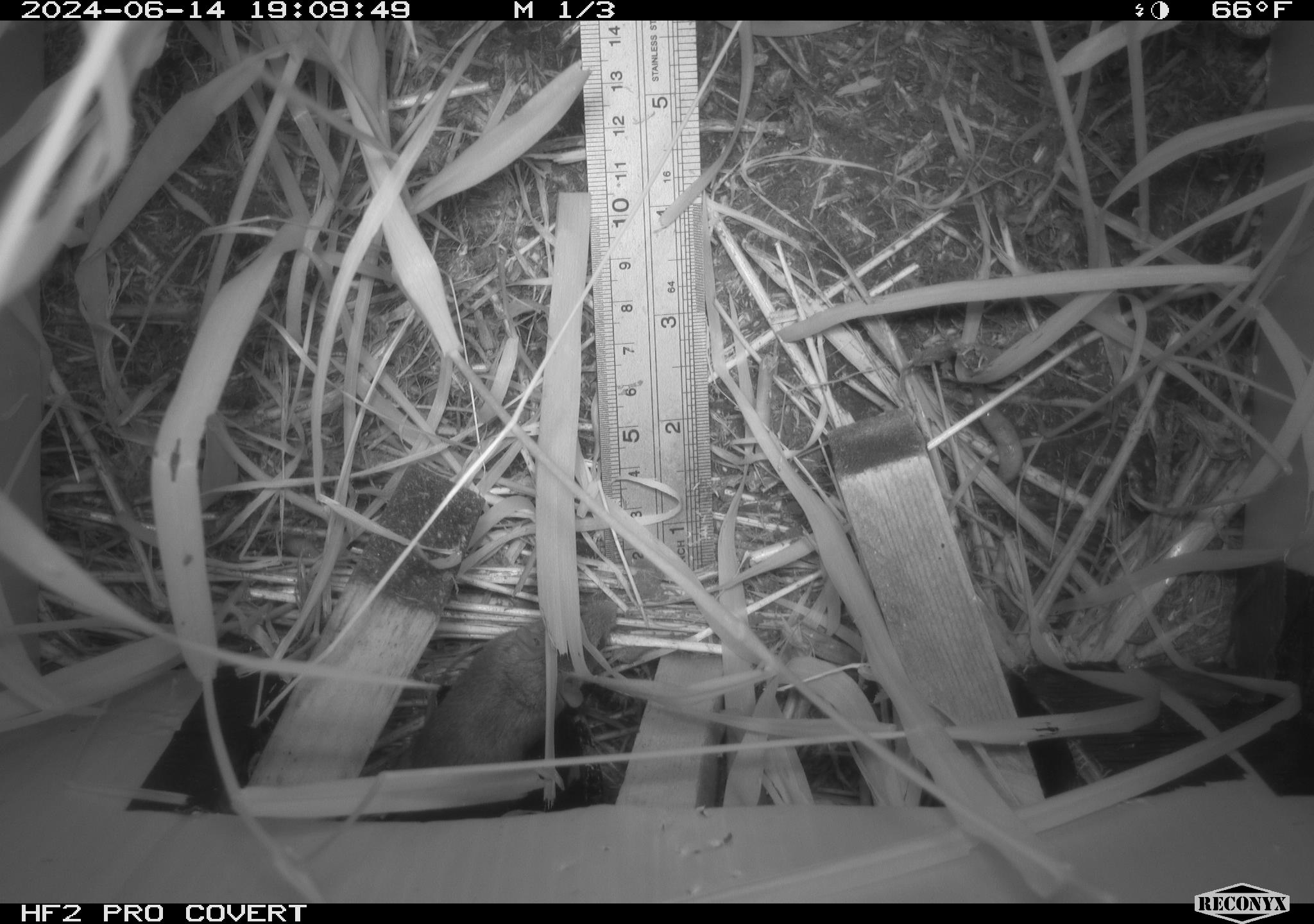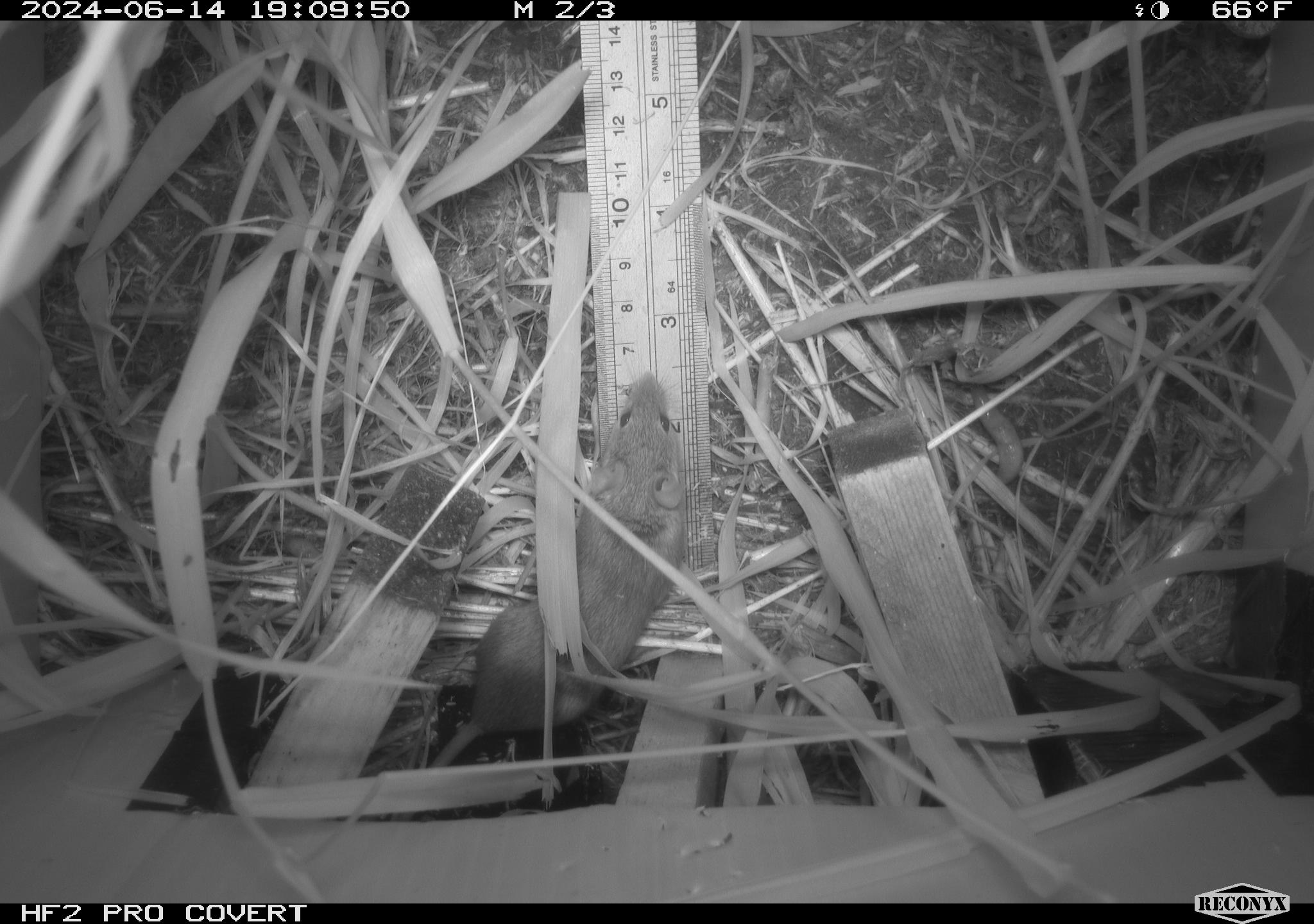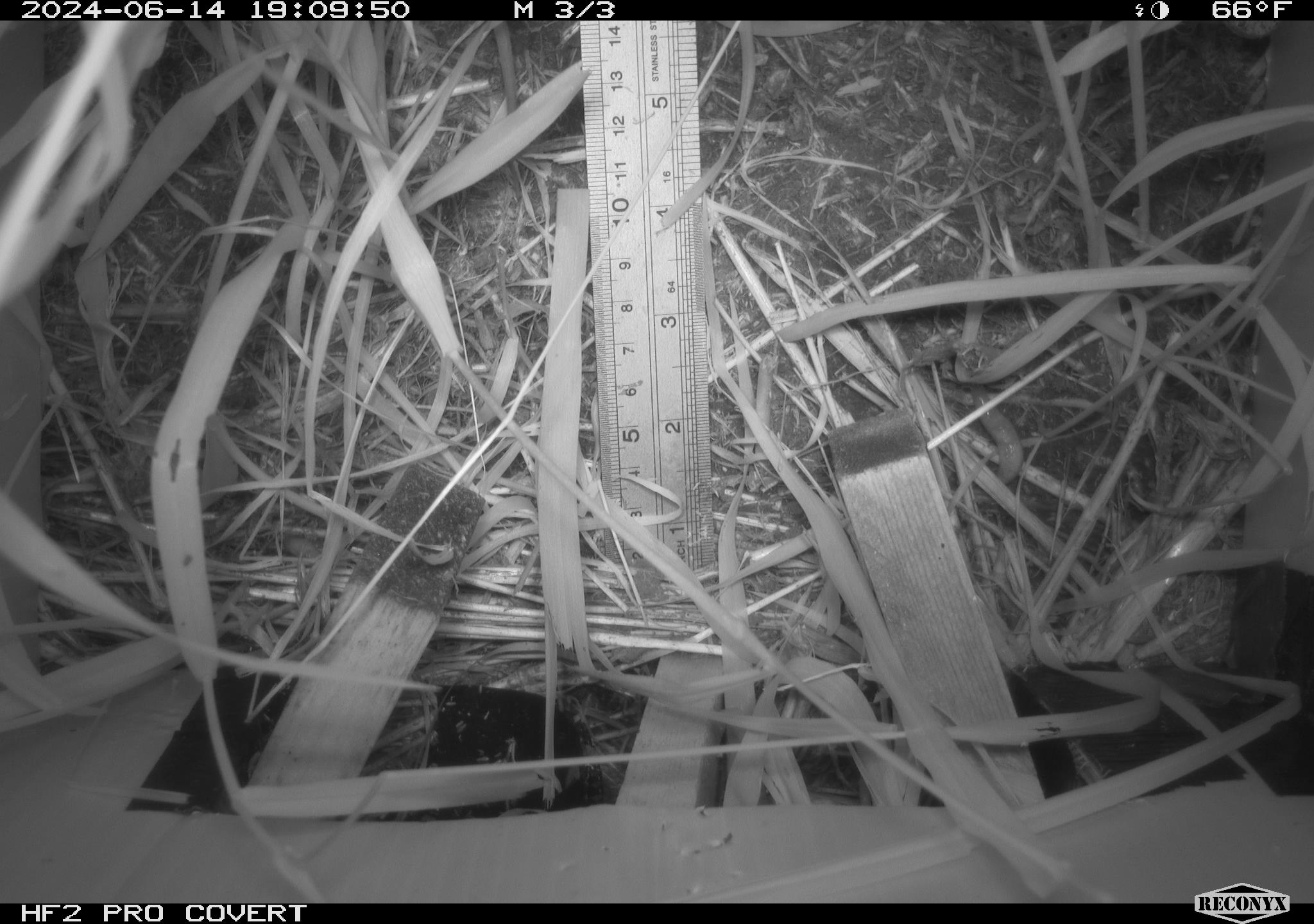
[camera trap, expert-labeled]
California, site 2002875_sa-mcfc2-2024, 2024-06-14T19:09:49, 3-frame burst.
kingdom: Animalia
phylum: Chordata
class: Mammalia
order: Rodentia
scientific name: Rodentia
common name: rodent